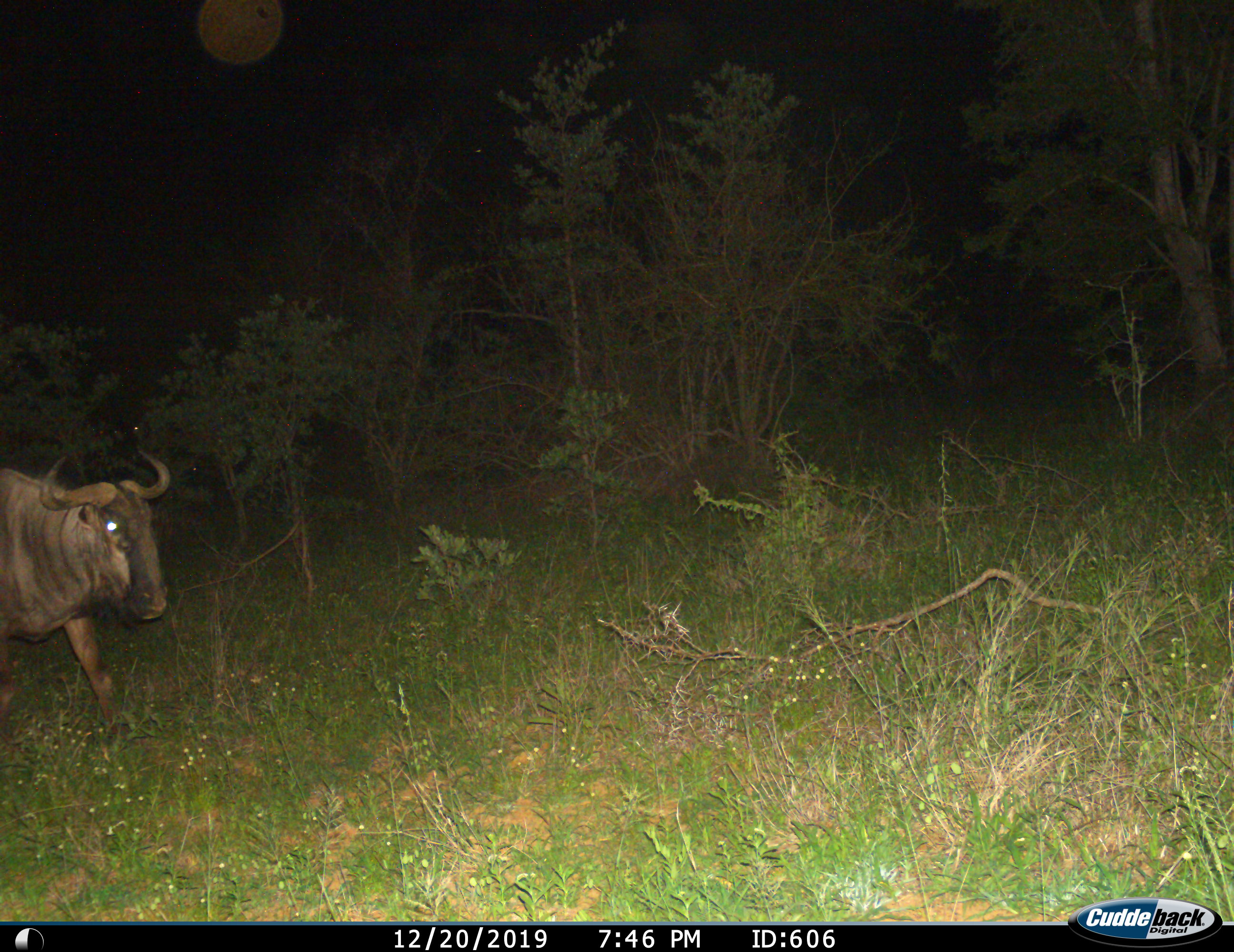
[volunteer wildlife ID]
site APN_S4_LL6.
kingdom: Animalia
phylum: Chordata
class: Mammalia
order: Artiodactyla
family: Bovidae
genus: Connochaetes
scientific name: Connochaetes taurinus taurinus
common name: blue wildebeest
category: wildebeestblue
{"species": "wildebeestblue (blue wildebeest) (Connochaetes taurinus taurinus)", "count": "1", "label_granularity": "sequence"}